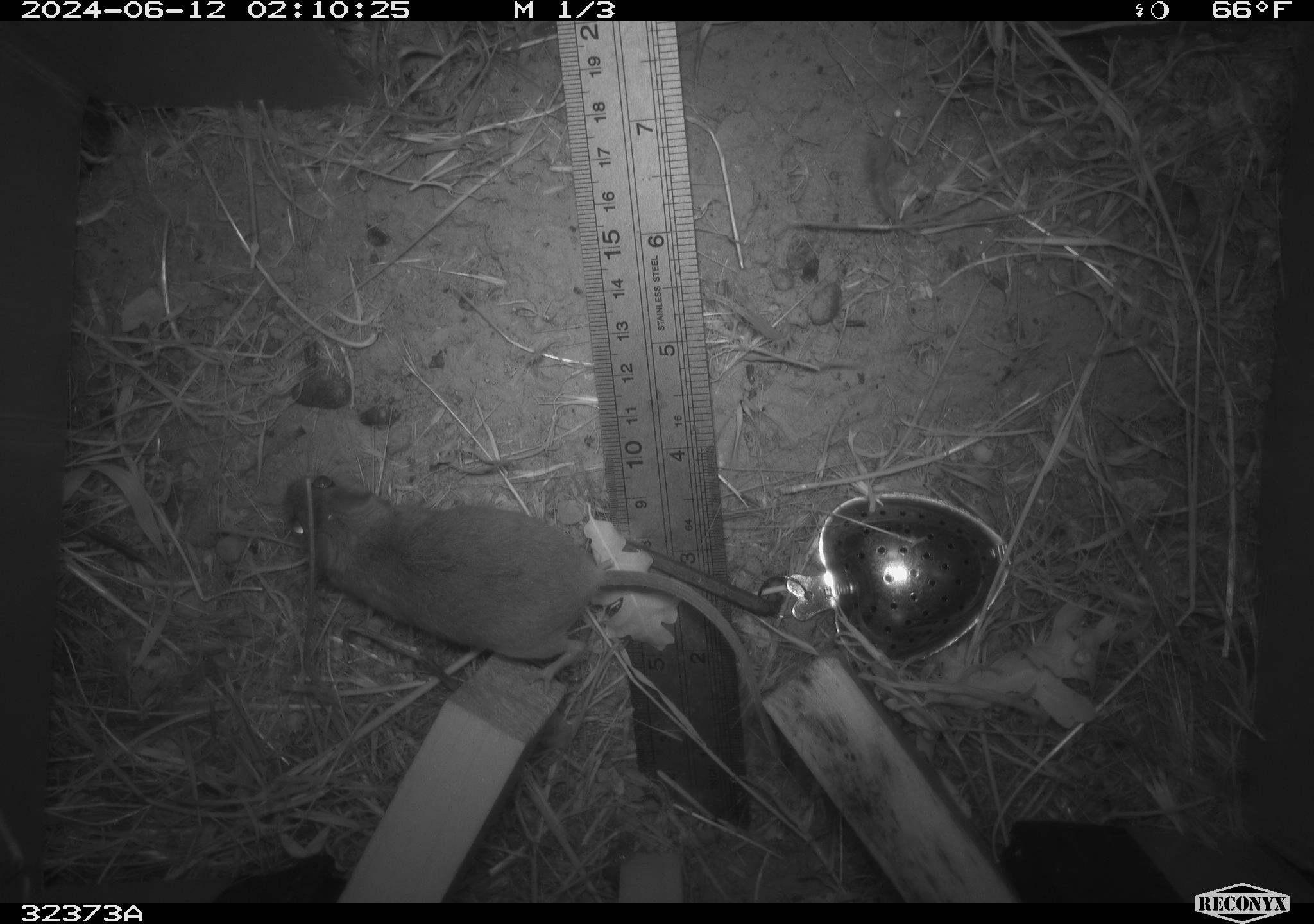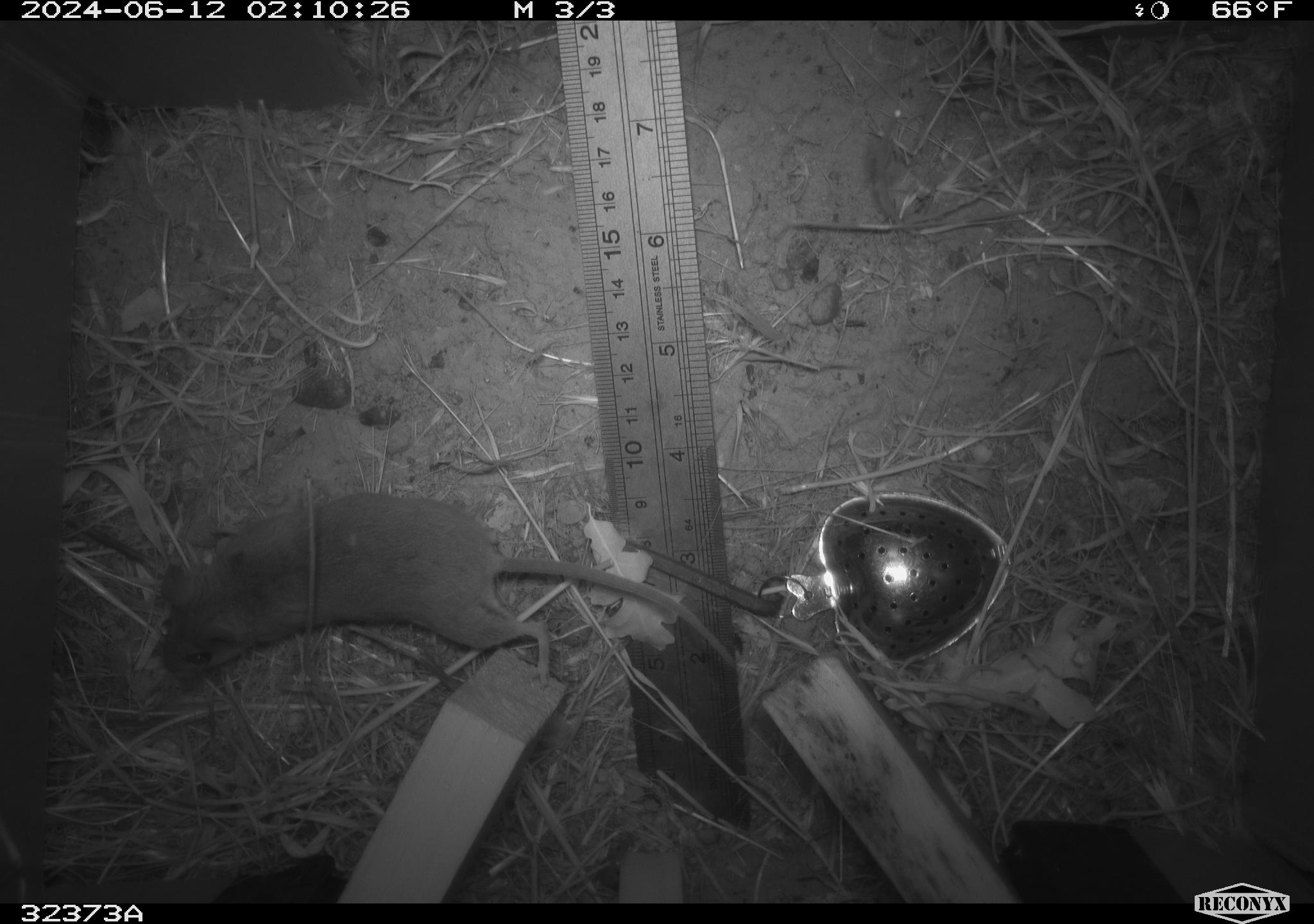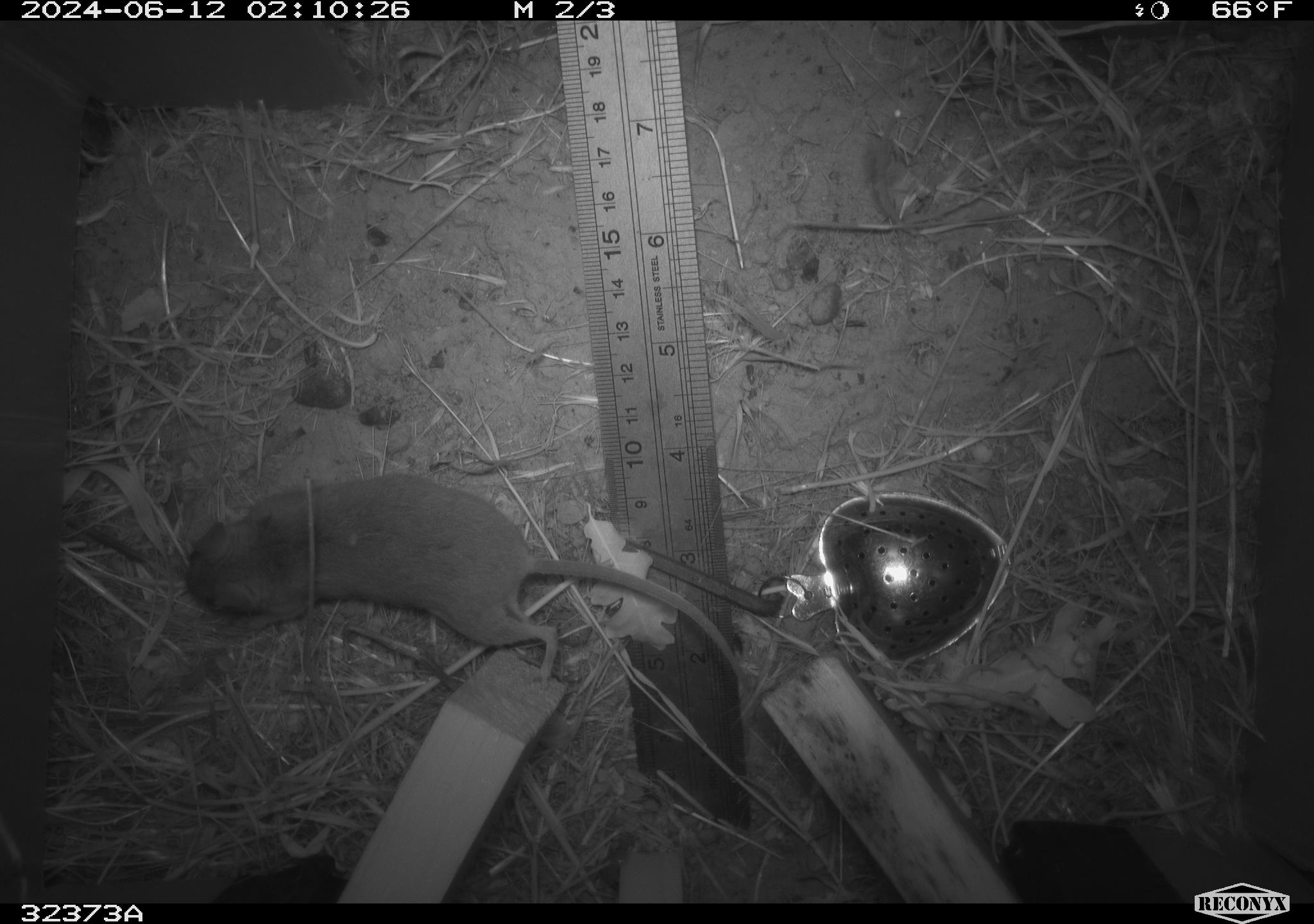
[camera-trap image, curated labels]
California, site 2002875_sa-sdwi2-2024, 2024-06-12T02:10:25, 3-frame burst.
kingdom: Animalia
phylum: Chordata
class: Mammalia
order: Rodentia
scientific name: Rodentia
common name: mouse species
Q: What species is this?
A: Mouse species (Rodentia).